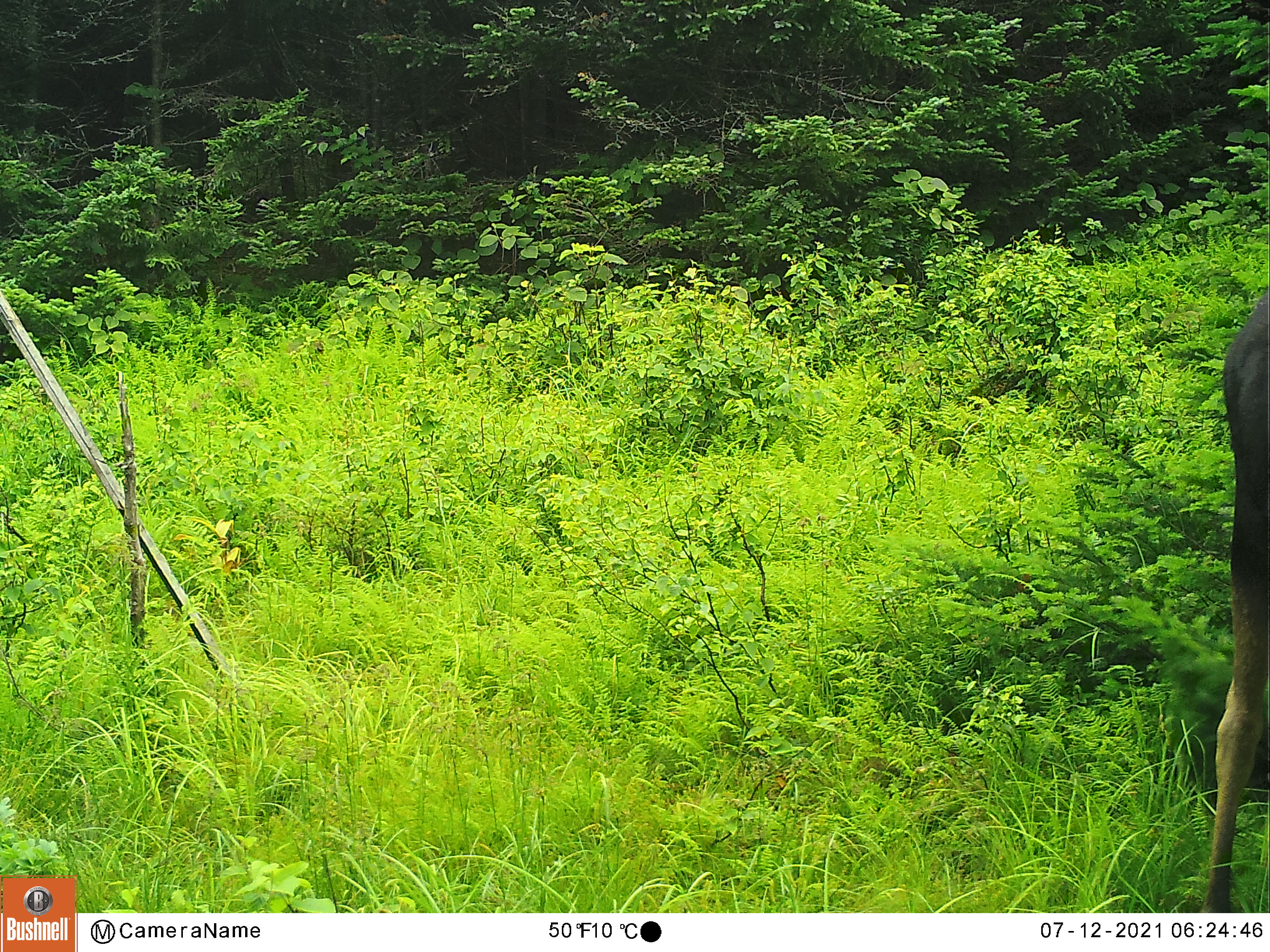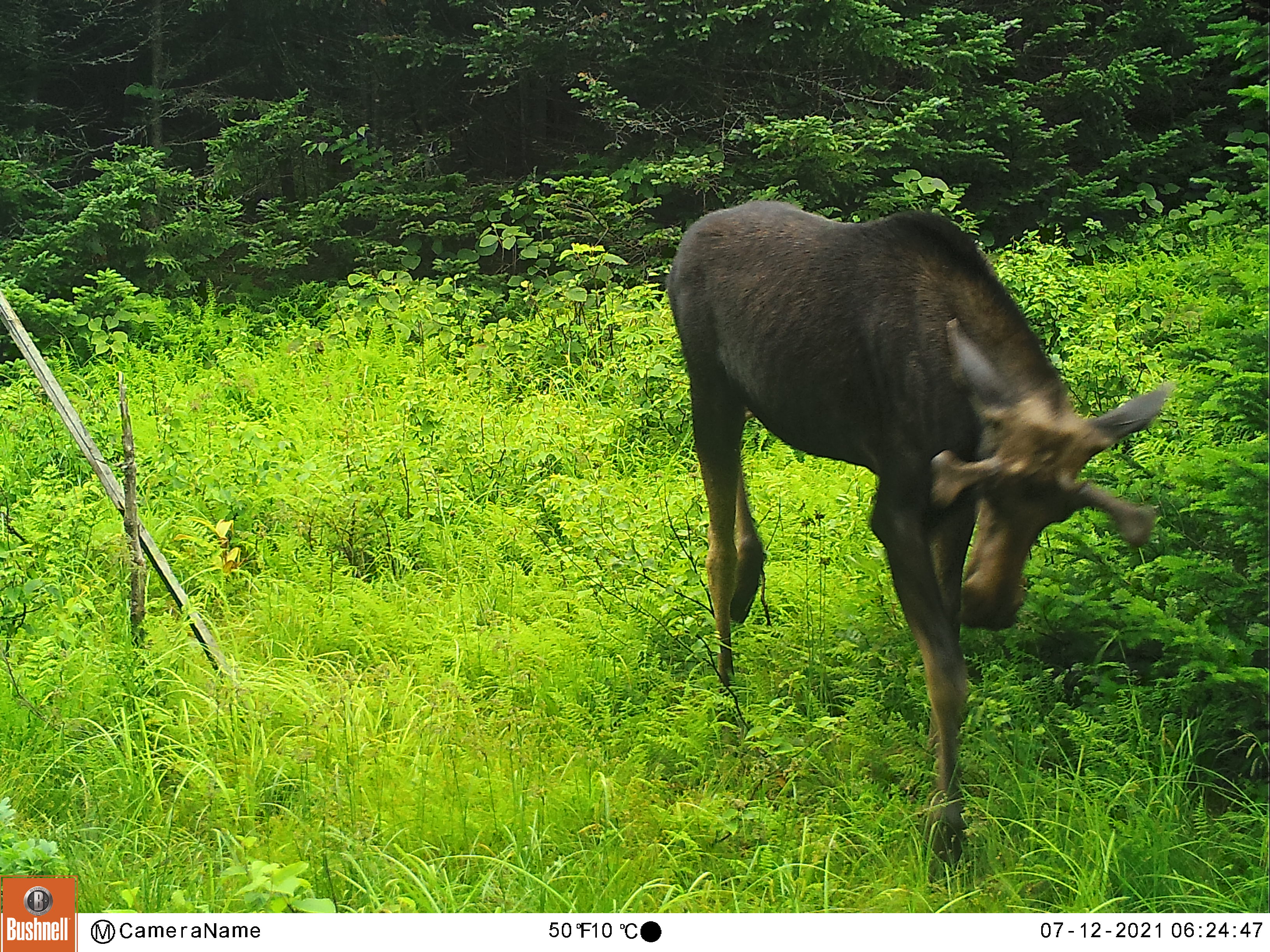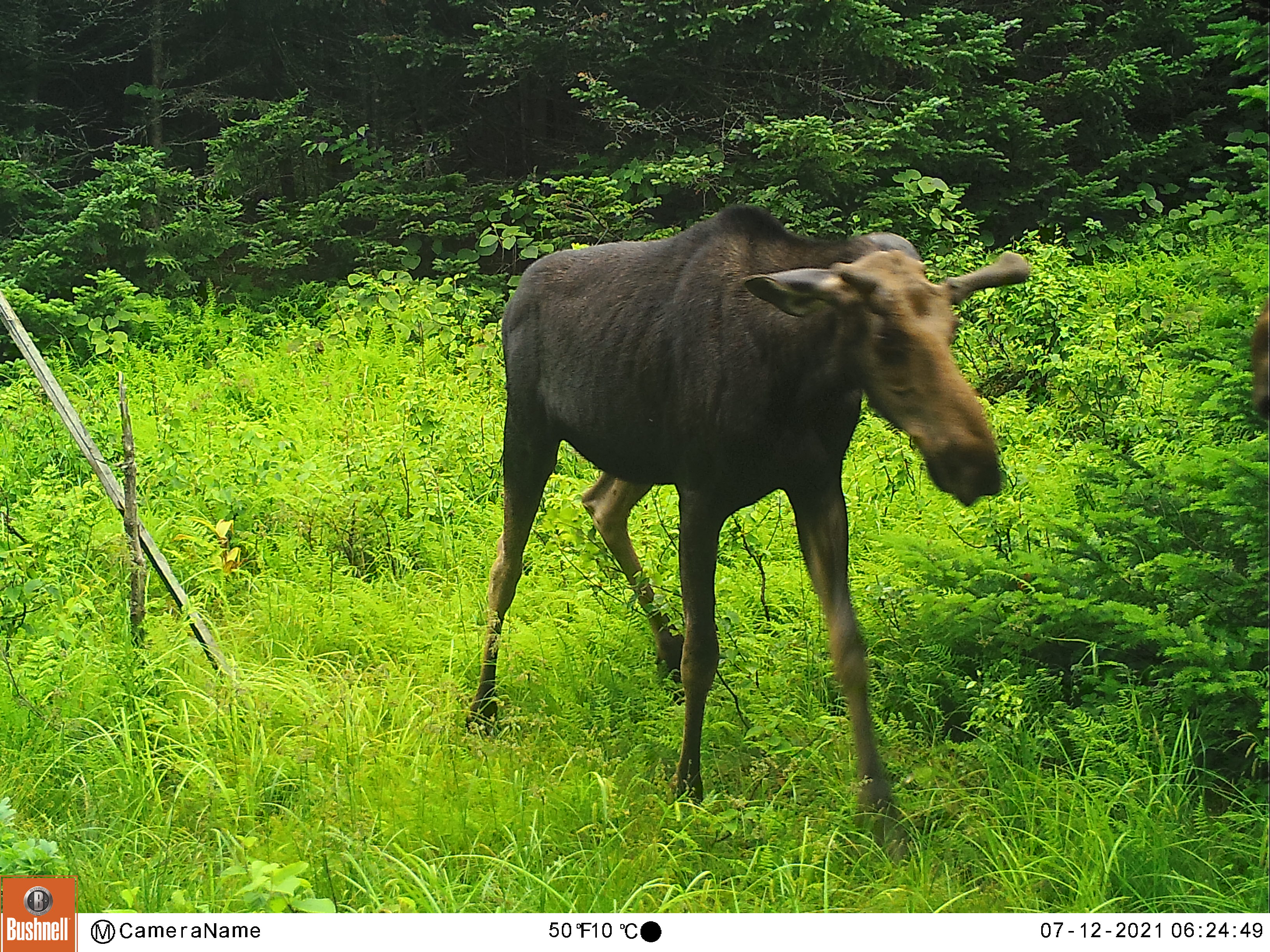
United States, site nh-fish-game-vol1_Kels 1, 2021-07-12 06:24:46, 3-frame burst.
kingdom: Animalia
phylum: Chordata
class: Mammalia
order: Artiodactyla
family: Cervidae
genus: Alces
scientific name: Alces alces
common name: moose